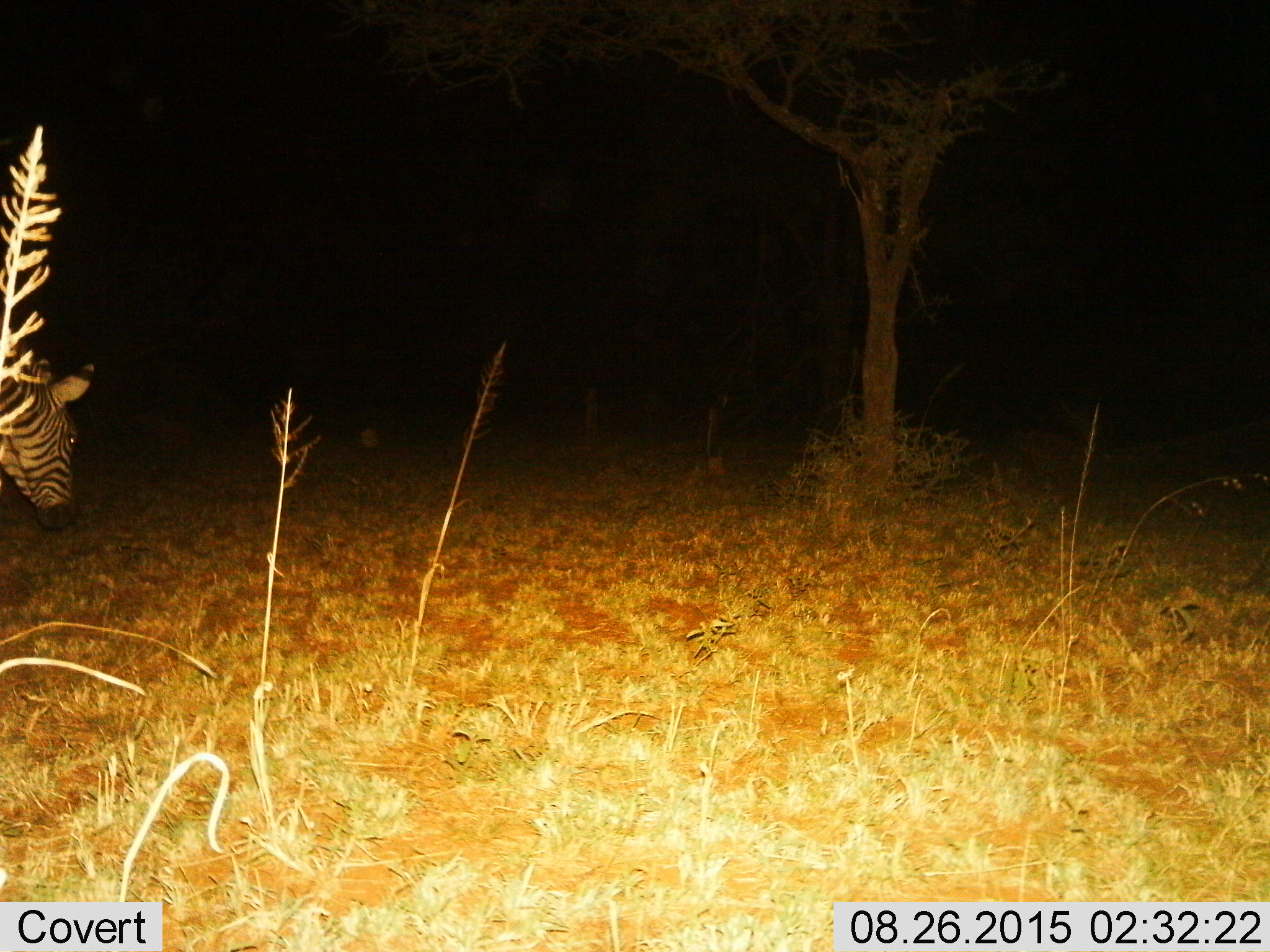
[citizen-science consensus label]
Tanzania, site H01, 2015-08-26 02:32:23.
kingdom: Animalia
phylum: Chordata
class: Mammalia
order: Perissodactyla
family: Equidae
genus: Equus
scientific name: Equus quagga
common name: plains zebra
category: zebra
Zebra (plains zebra) (Equus quagga), count 1. Behavior (volunteer vote fractions): standing 44%, resting 0%, moving 33%, interacting 0%. Young present (vote fraction): 0%. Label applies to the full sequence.